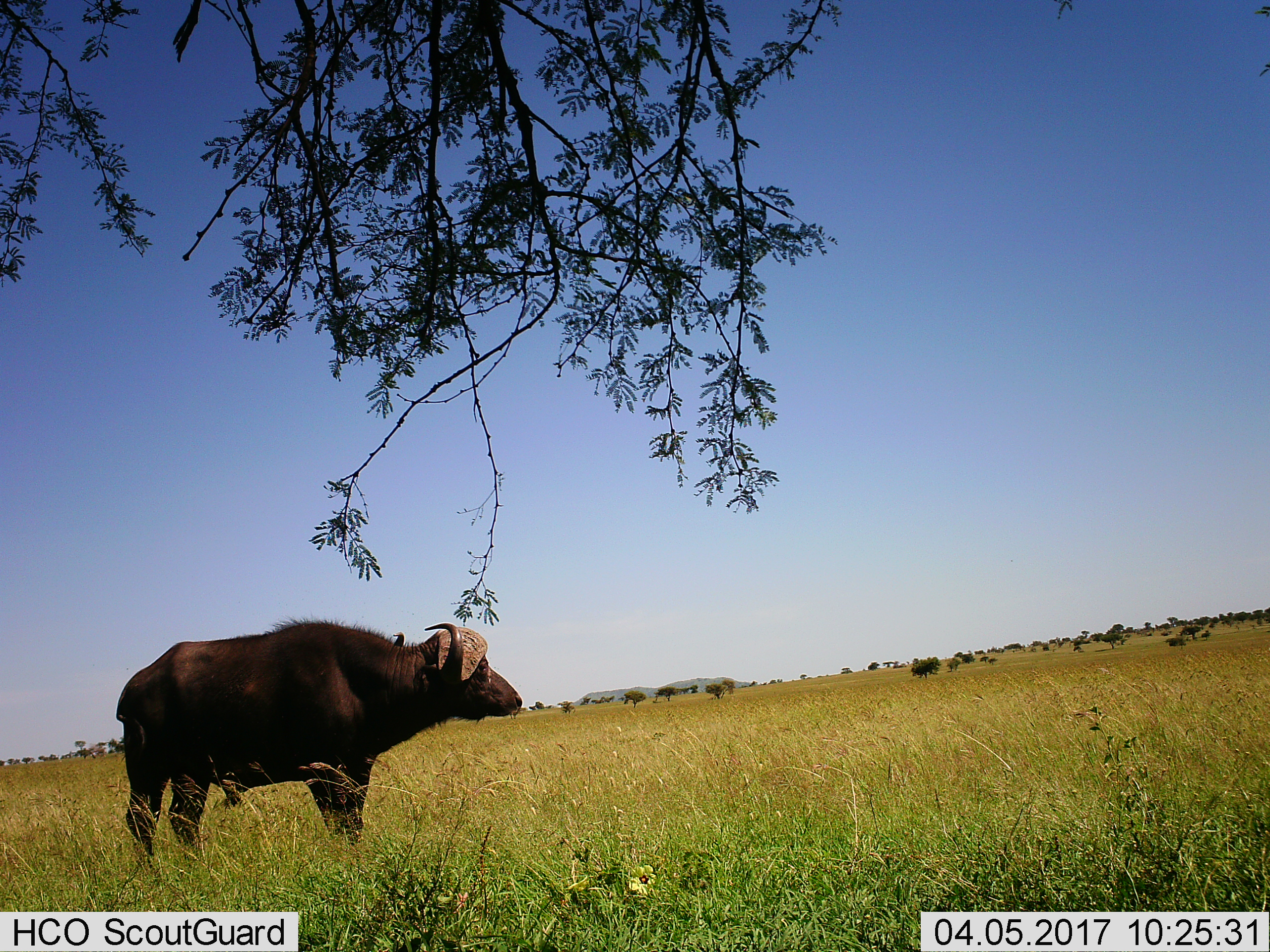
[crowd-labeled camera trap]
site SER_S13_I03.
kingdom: Animalia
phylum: Chordata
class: Mammalia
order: Artiodactyla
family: Bovidae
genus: Syncerus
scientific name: Syncerus caffer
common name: african buffalo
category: buffalo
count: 1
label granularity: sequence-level